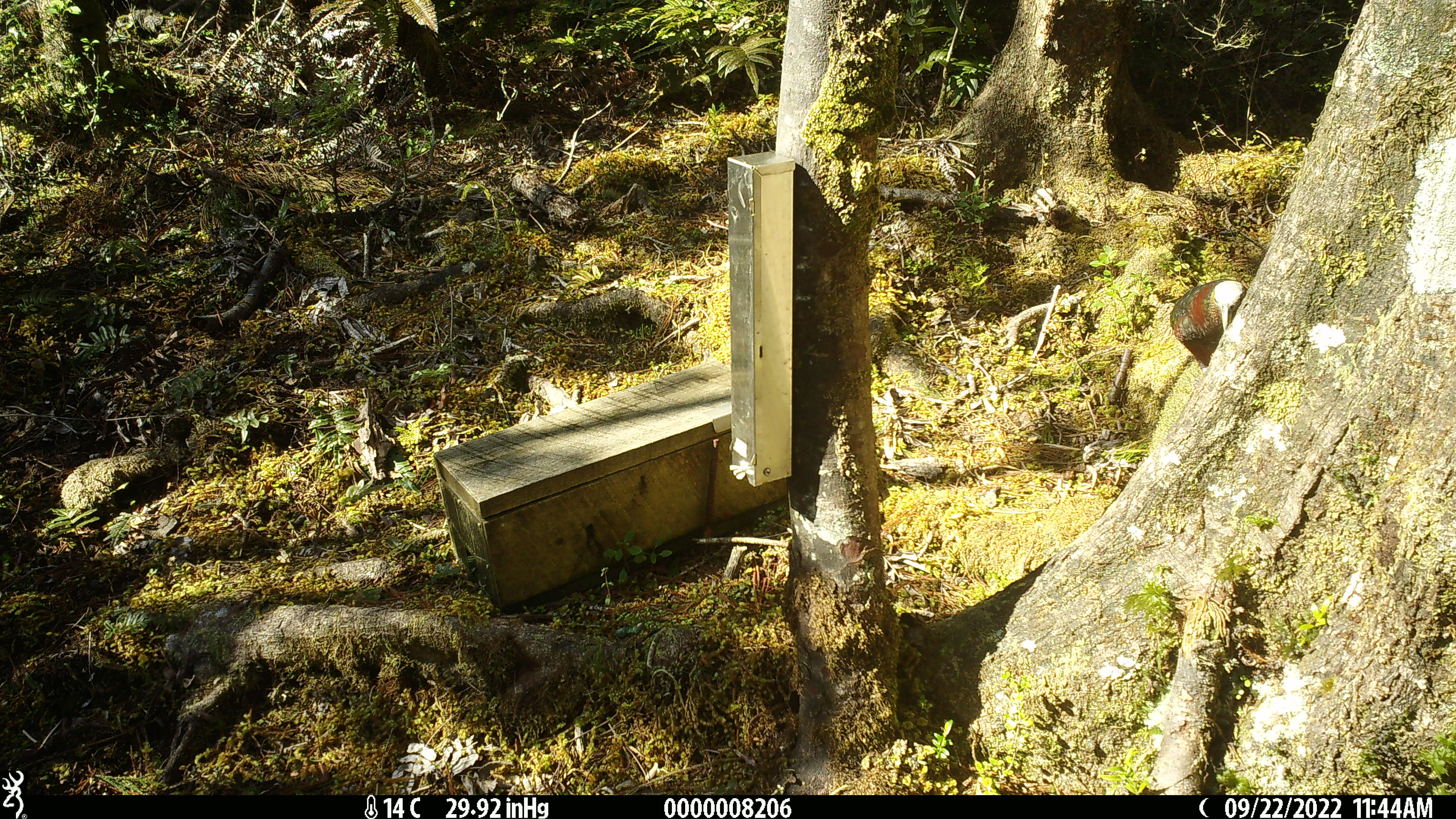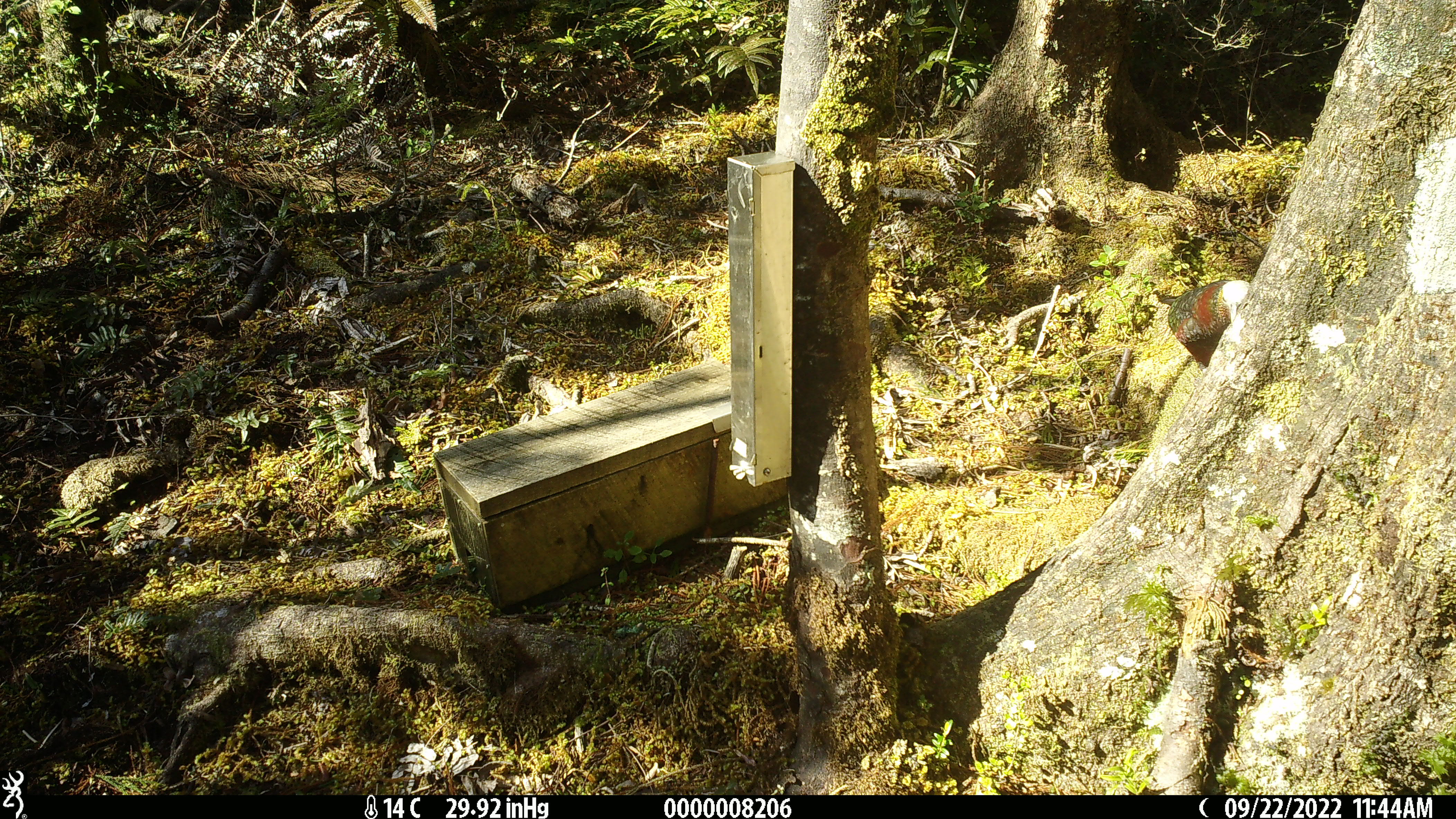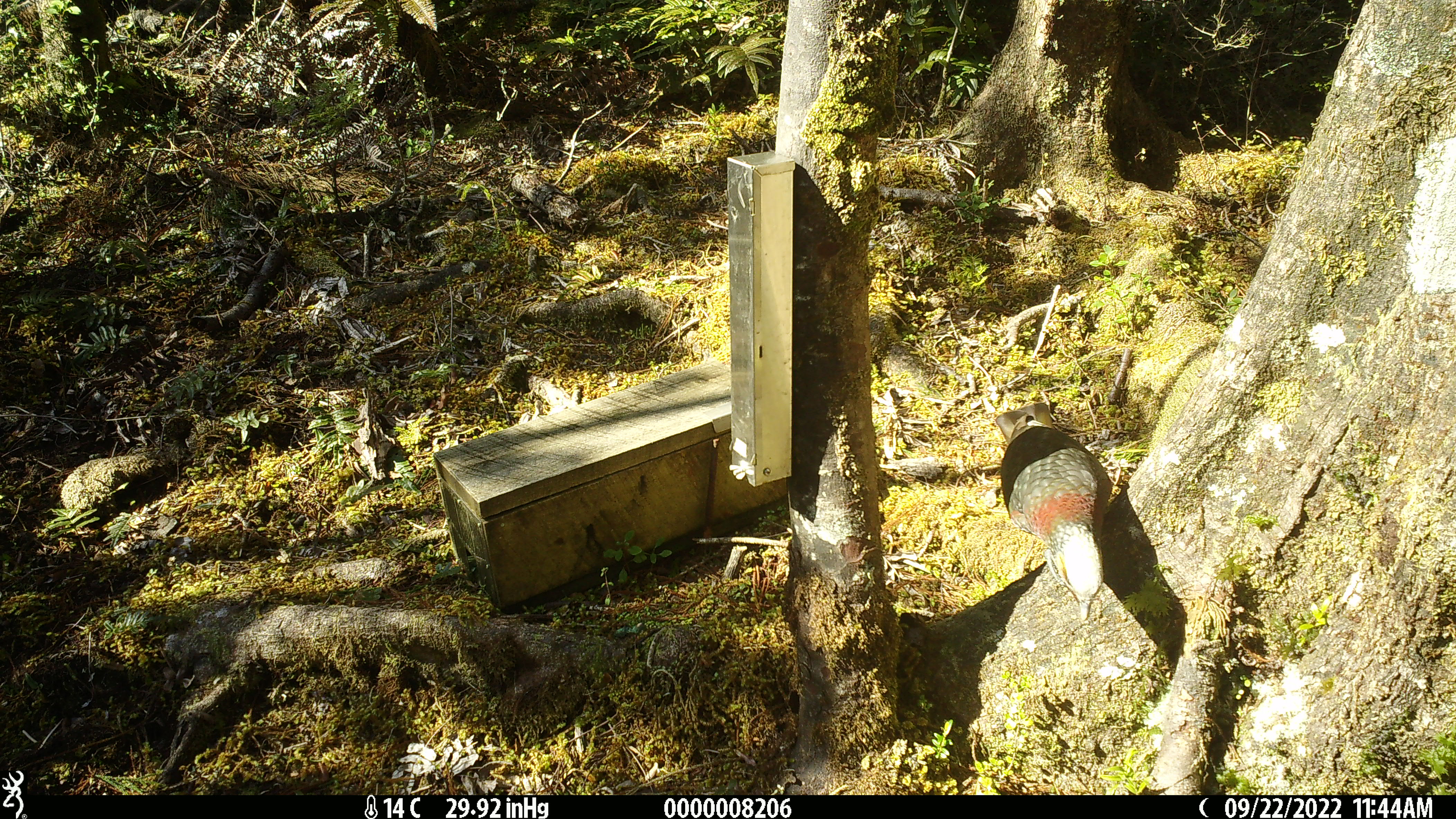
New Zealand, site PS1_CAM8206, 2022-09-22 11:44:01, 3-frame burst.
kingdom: Animalia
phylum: Chordata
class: Aves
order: Psittaciformes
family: Strigopidae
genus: Nestor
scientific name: Nestor meridionalis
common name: kaka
Kaka (Nestor meridionalis).